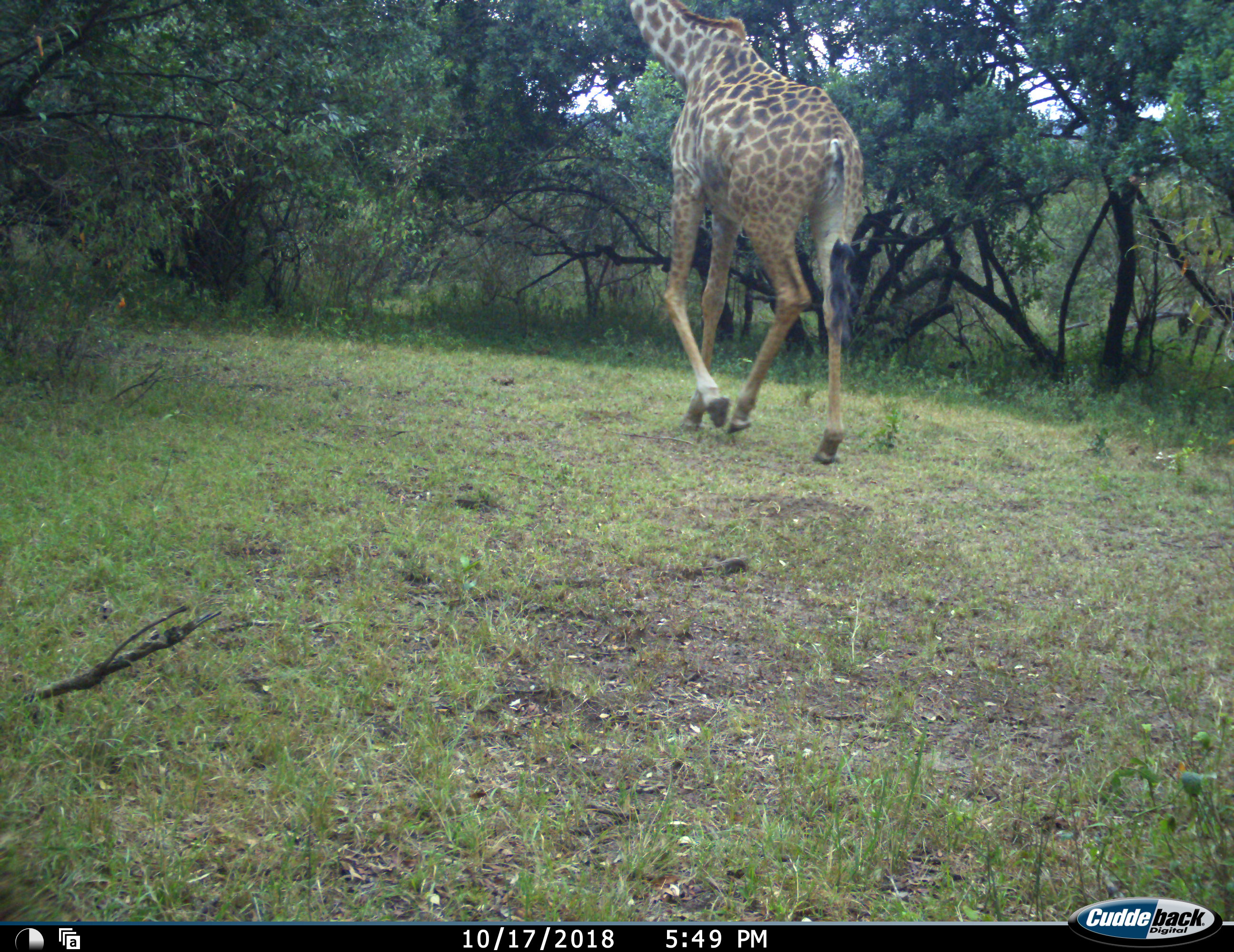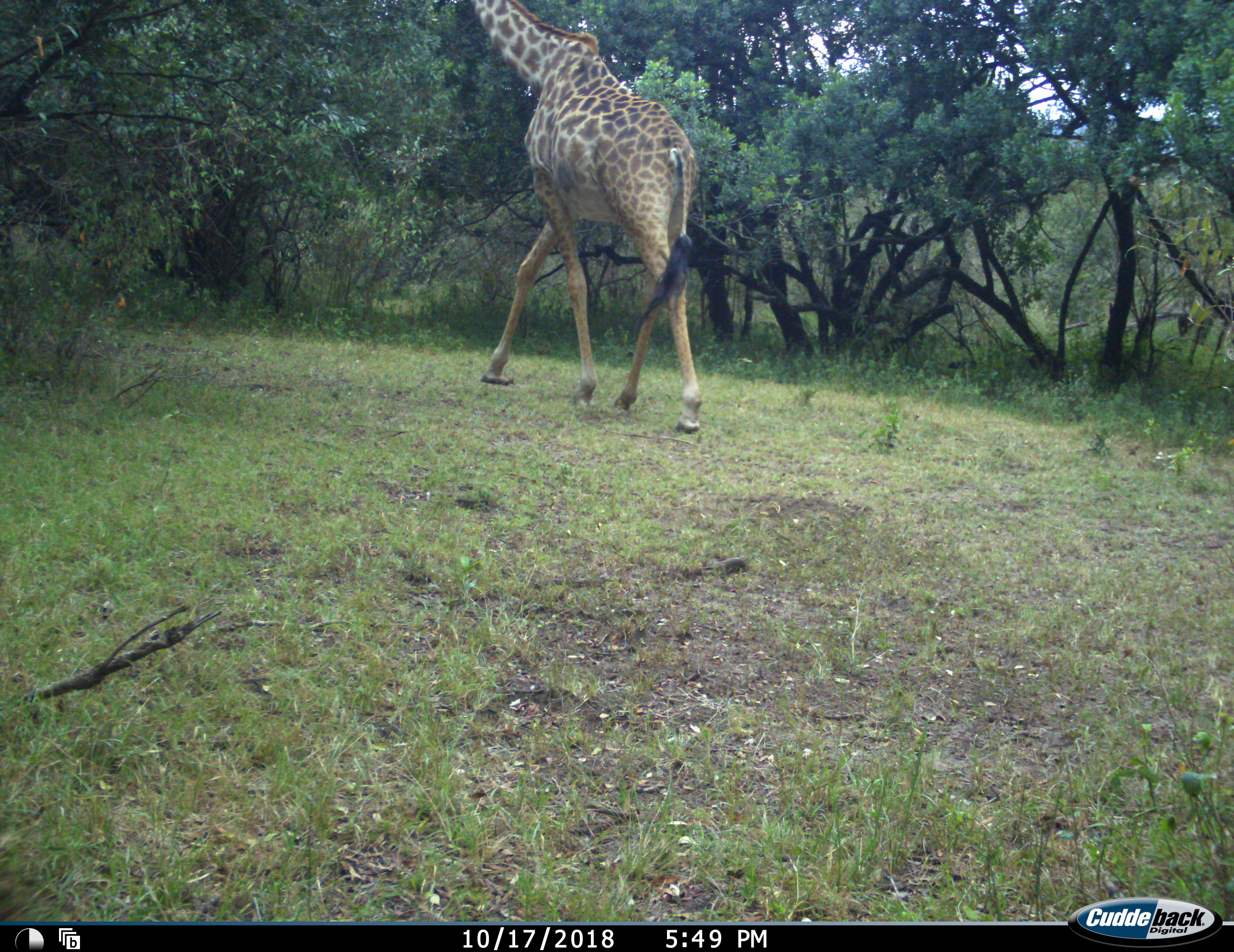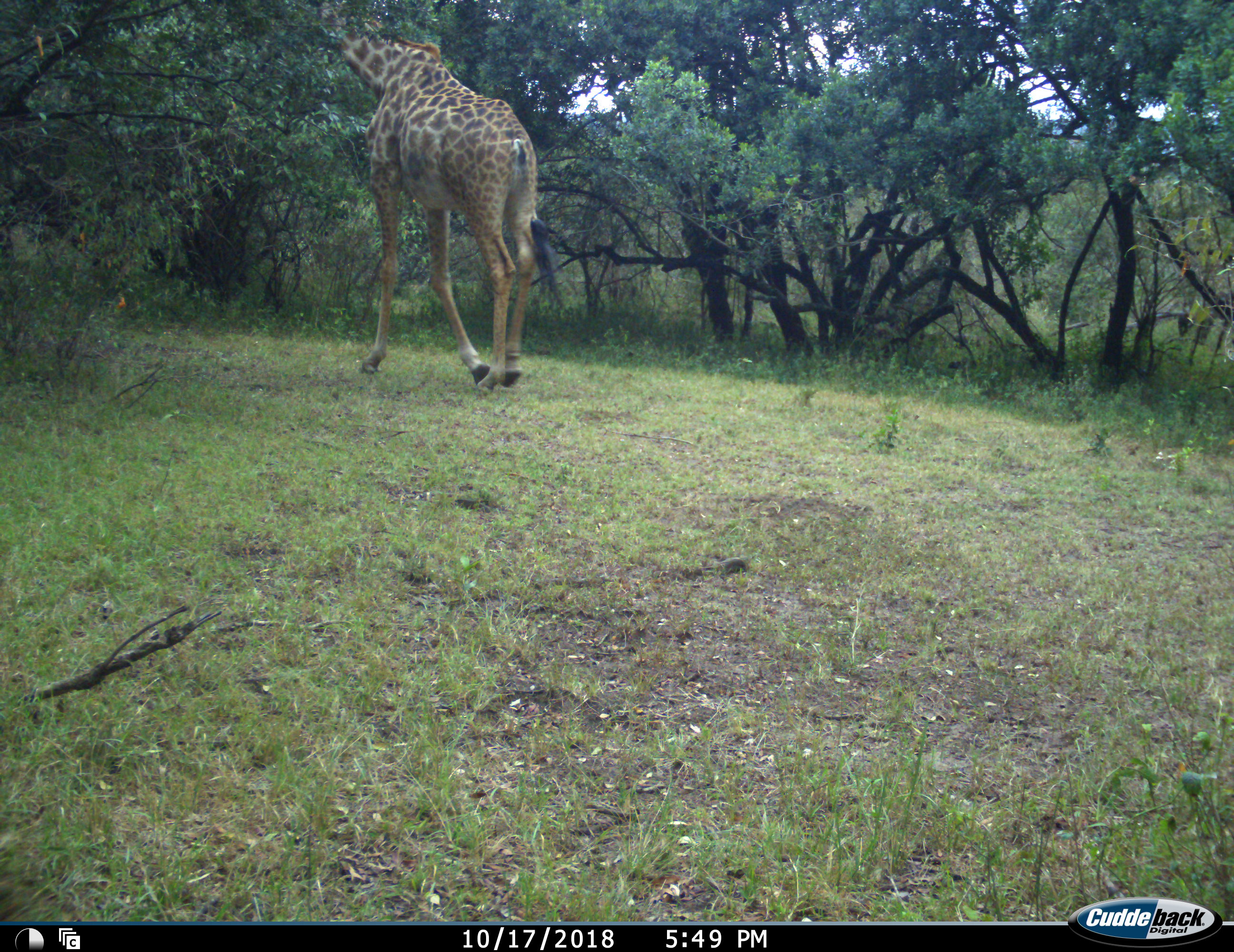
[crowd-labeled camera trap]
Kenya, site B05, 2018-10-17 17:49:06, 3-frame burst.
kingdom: Animalia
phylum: Chordata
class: Mammalia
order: Artiodactyla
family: Giraffidae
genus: Giraffa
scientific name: Giraffa camelopardalis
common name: giraffe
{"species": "giraffe (Giraffa camelopardalis)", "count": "1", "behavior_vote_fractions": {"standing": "0%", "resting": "0%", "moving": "100%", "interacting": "0%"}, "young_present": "0%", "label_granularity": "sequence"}